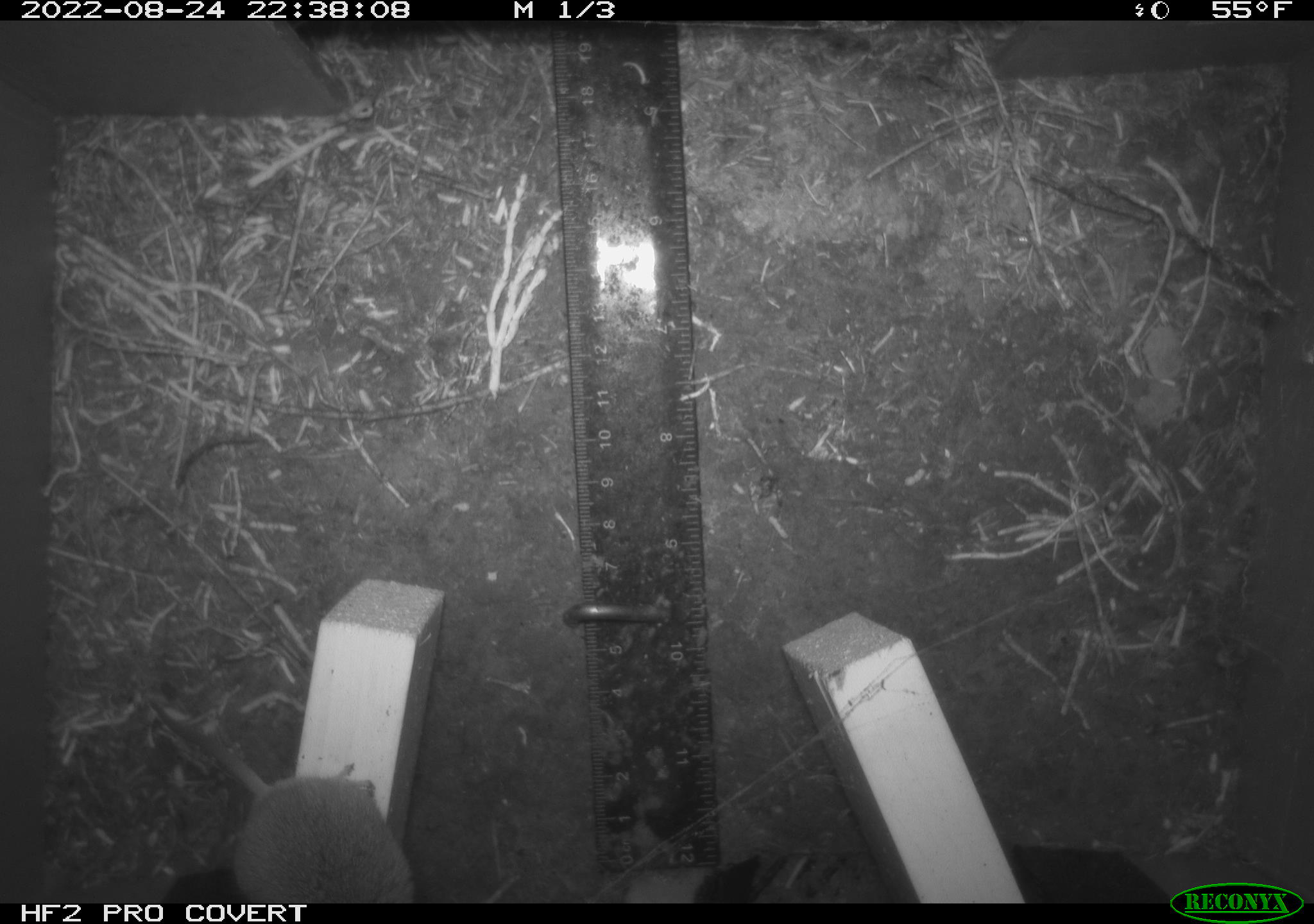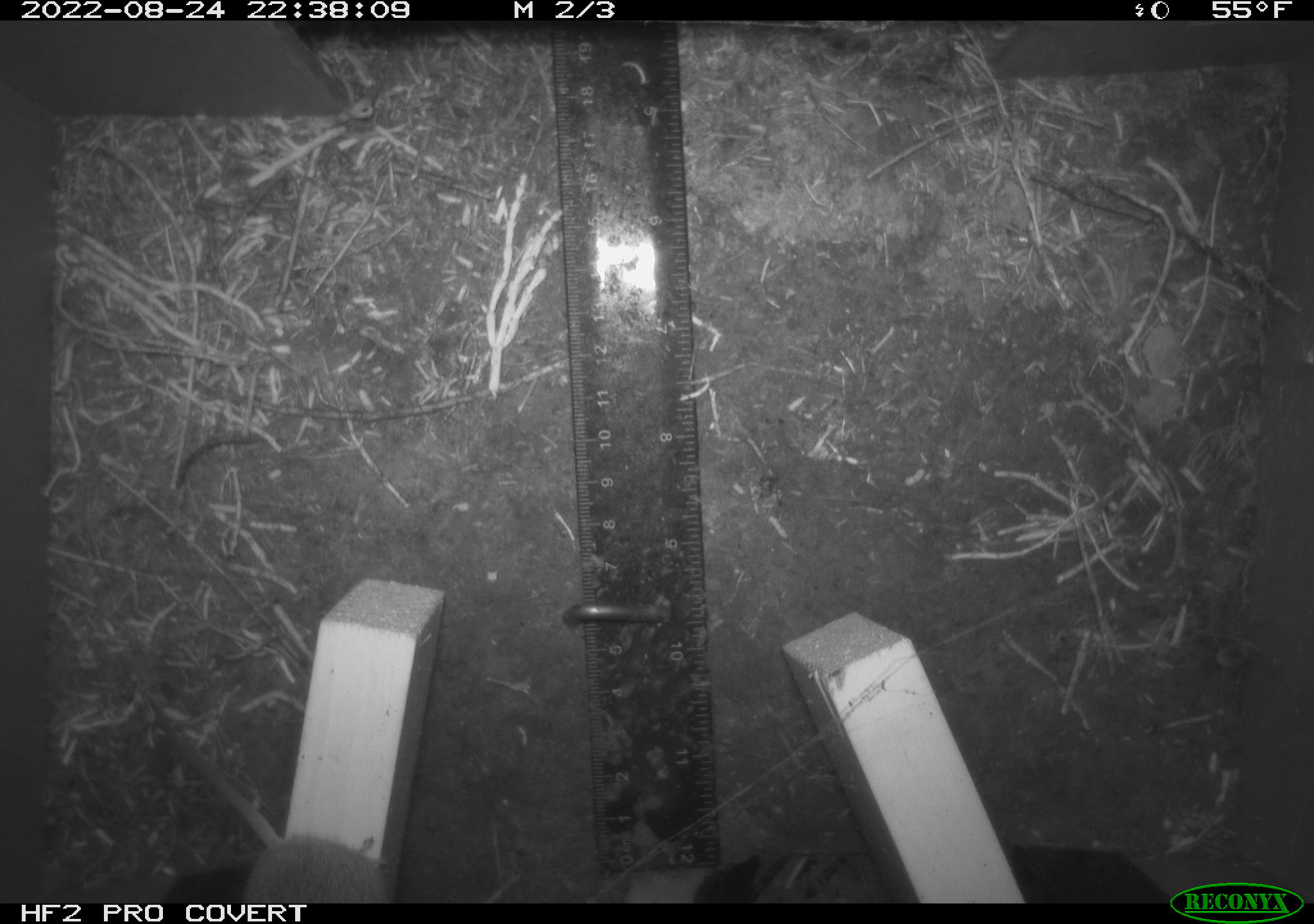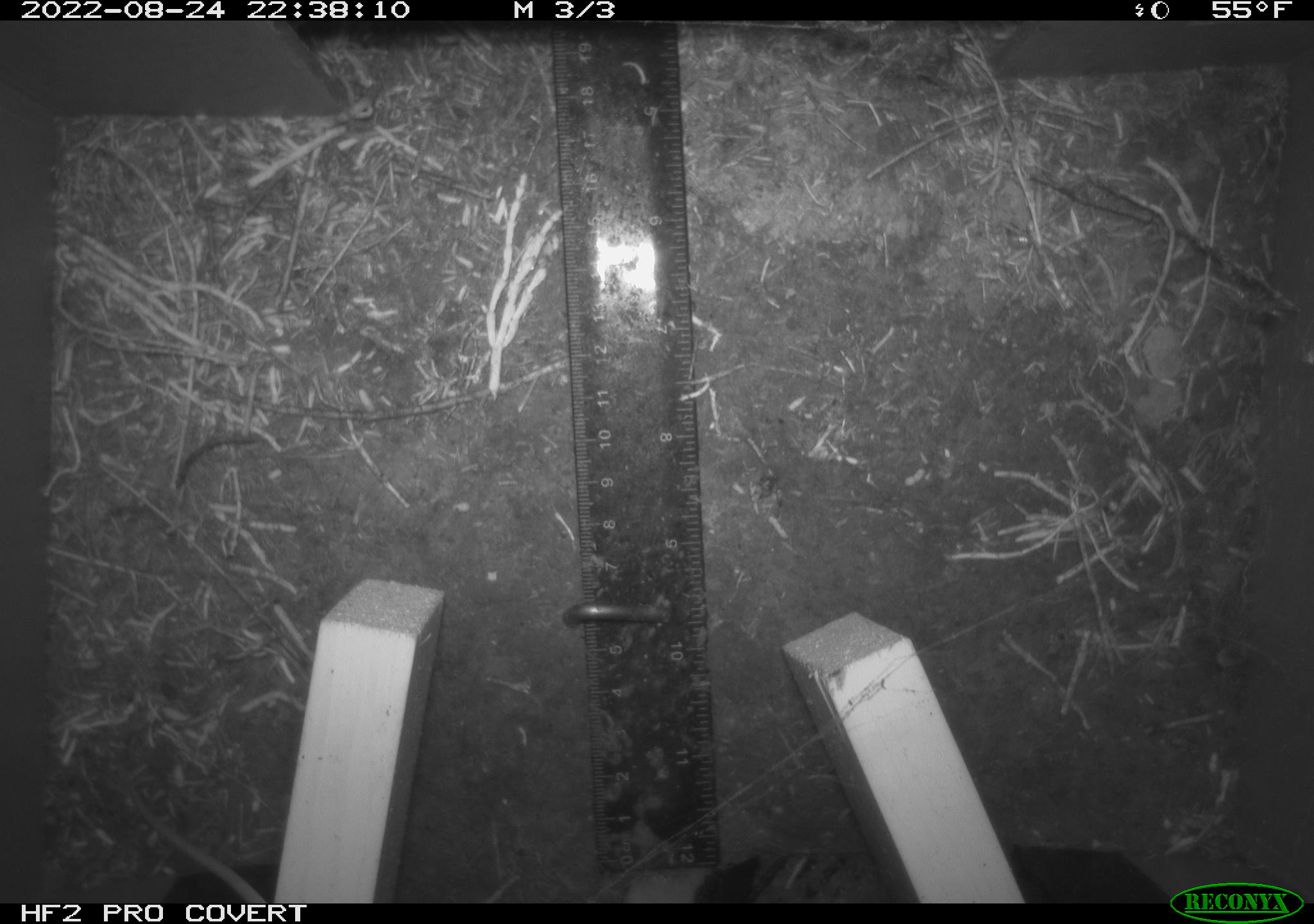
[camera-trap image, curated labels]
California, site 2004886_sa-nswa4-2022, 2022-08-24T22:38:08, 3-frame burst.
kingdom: Animalia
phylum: Chordata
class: Mammalia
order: Rodentia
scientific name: Rodentia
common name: rodent